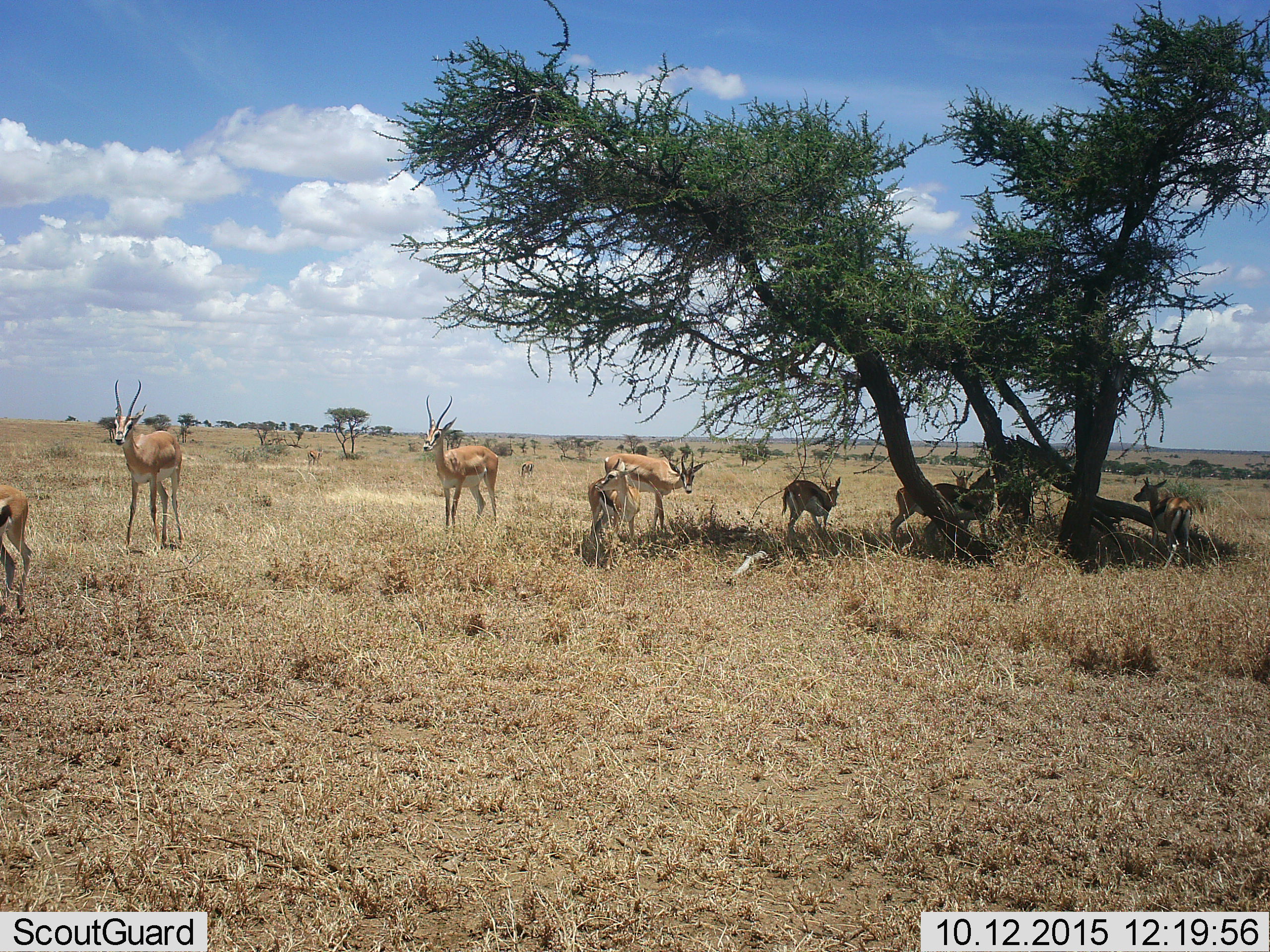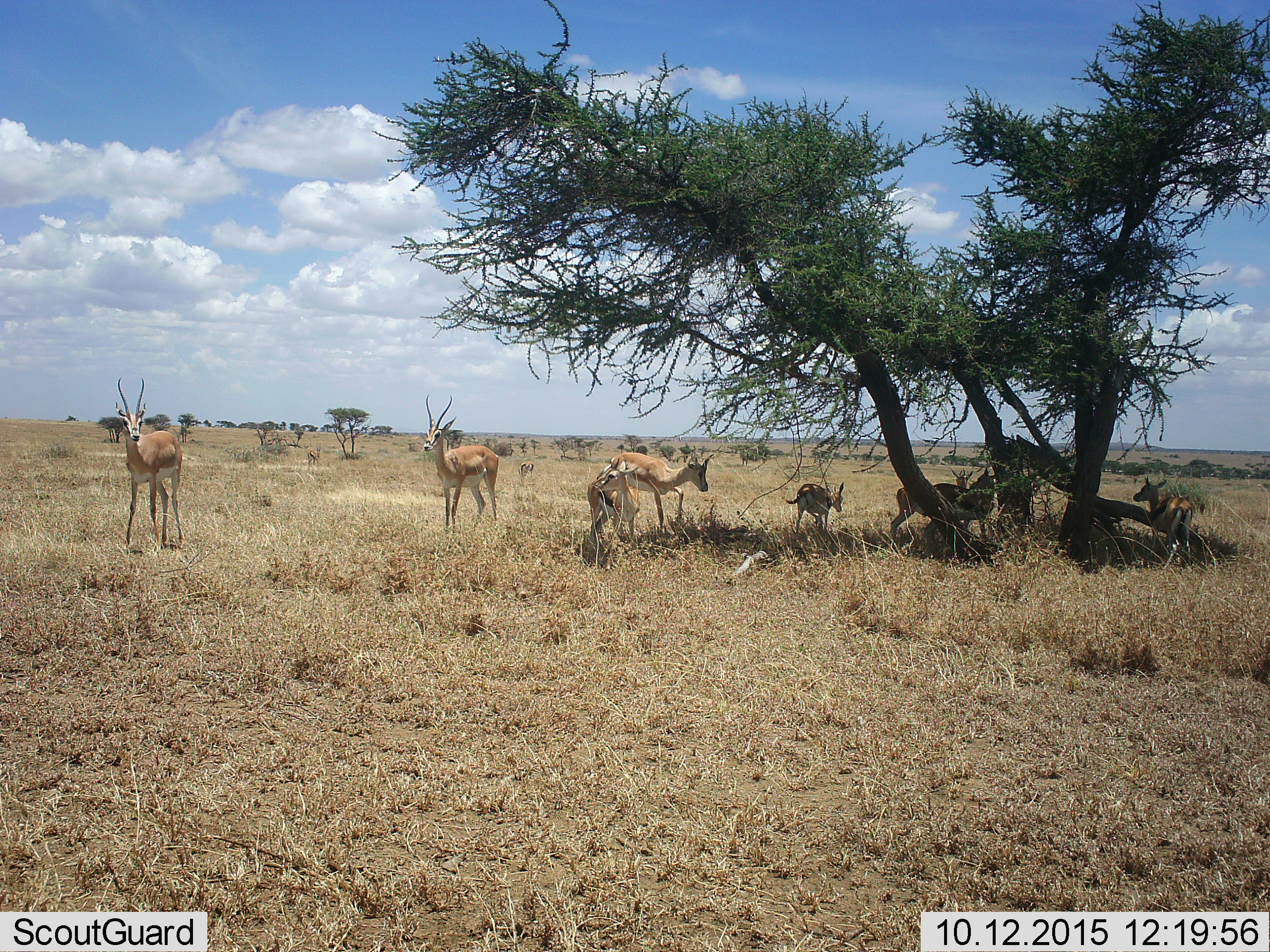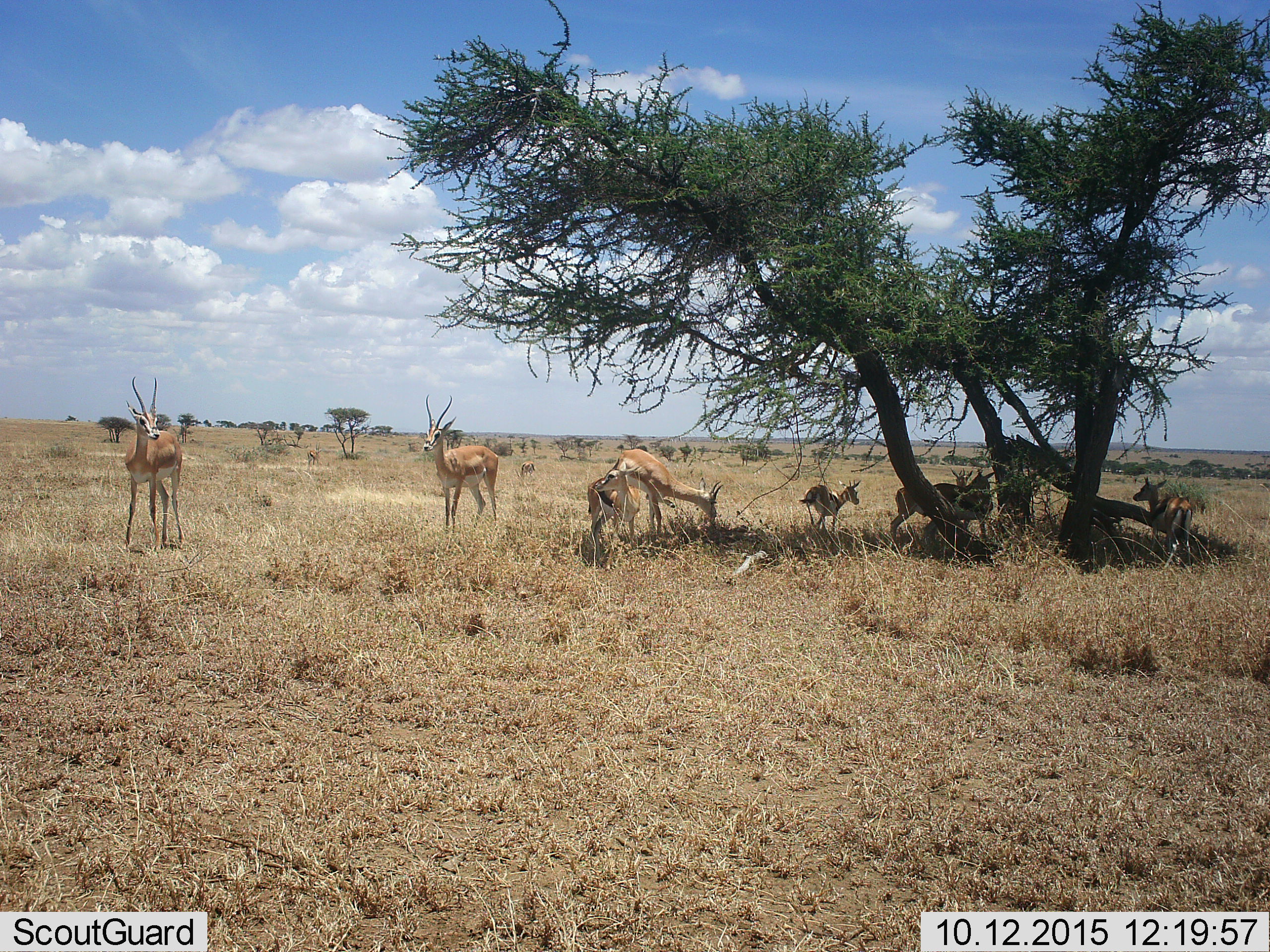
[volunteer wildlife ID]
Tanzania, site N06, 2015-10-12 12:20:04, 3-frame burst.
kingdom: Animalia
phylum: Chordata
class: Mammalia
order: Artiodactyla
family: Bovidae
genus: Nanger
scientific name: Nanger granti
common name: grant's gazelle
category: gazellegrants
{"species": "gazellegrants (grant's gazelle) (Nanger granti)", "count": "4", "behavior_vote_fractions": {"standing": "67%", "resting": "33%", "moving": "67%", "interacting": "17%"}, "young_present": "17%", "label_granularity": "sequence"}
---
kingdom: Animalia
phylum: Chordata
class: Mammalia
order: Artiodactyla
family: Bovidae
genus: Eudorcas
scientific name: Eudorcas thomsonii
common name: thomson's gazelle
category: gazellethomsons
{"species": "gazellethomsons (thomson's gazelle) (Eudorcas thomsonii)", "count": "7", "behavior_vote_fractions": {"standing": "60%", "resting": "20%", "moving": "100%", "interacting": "0%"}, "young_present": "20%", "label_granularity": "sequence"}